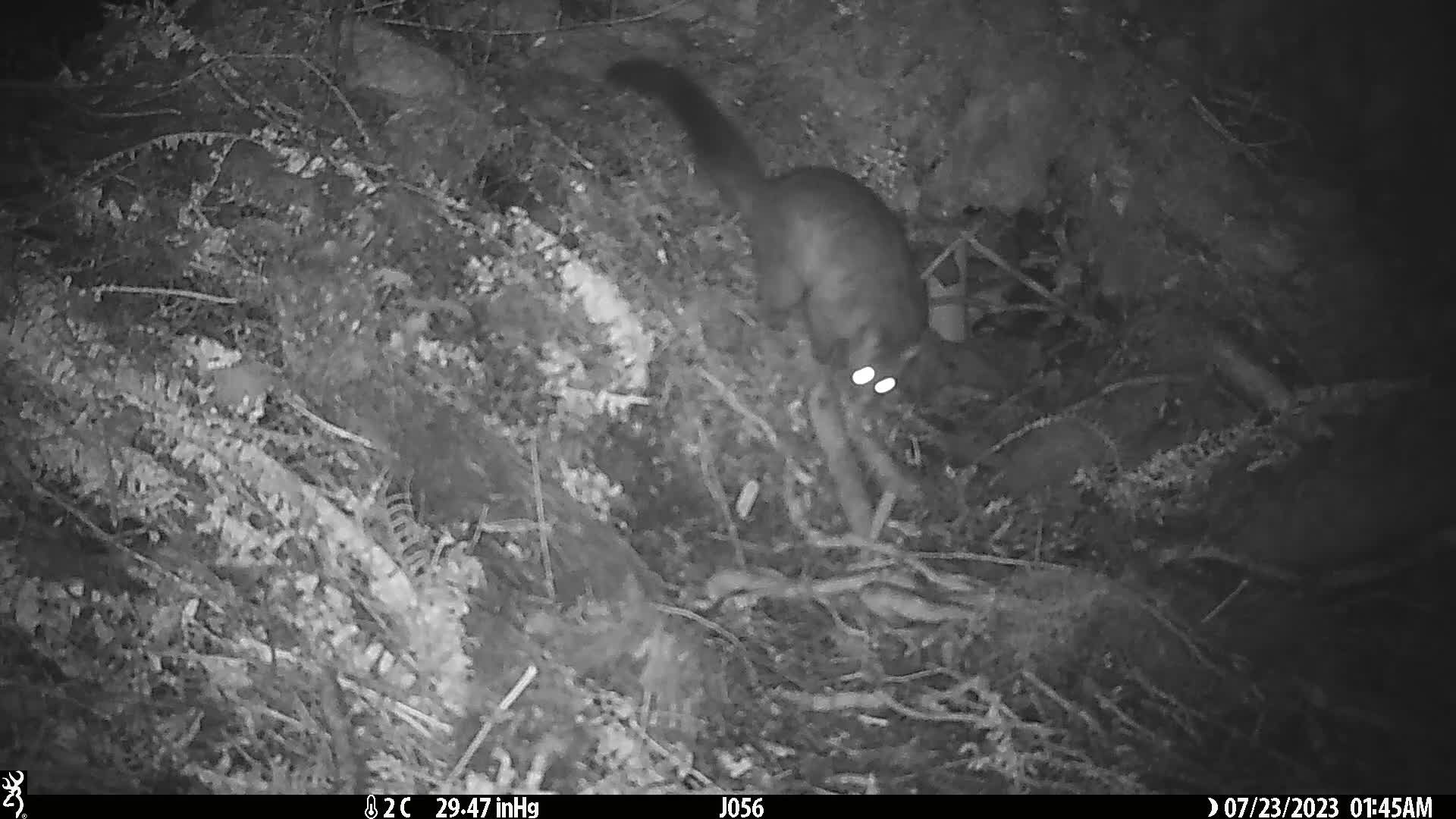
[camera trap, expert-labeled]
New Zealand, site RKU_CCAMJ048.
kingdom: Animalia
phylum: Chordata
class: Mammalia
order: Diprotodontia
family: Phalangeridae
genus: Trichosurus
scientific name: Trichosurus vulpecula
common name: common brushtail possum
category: possum